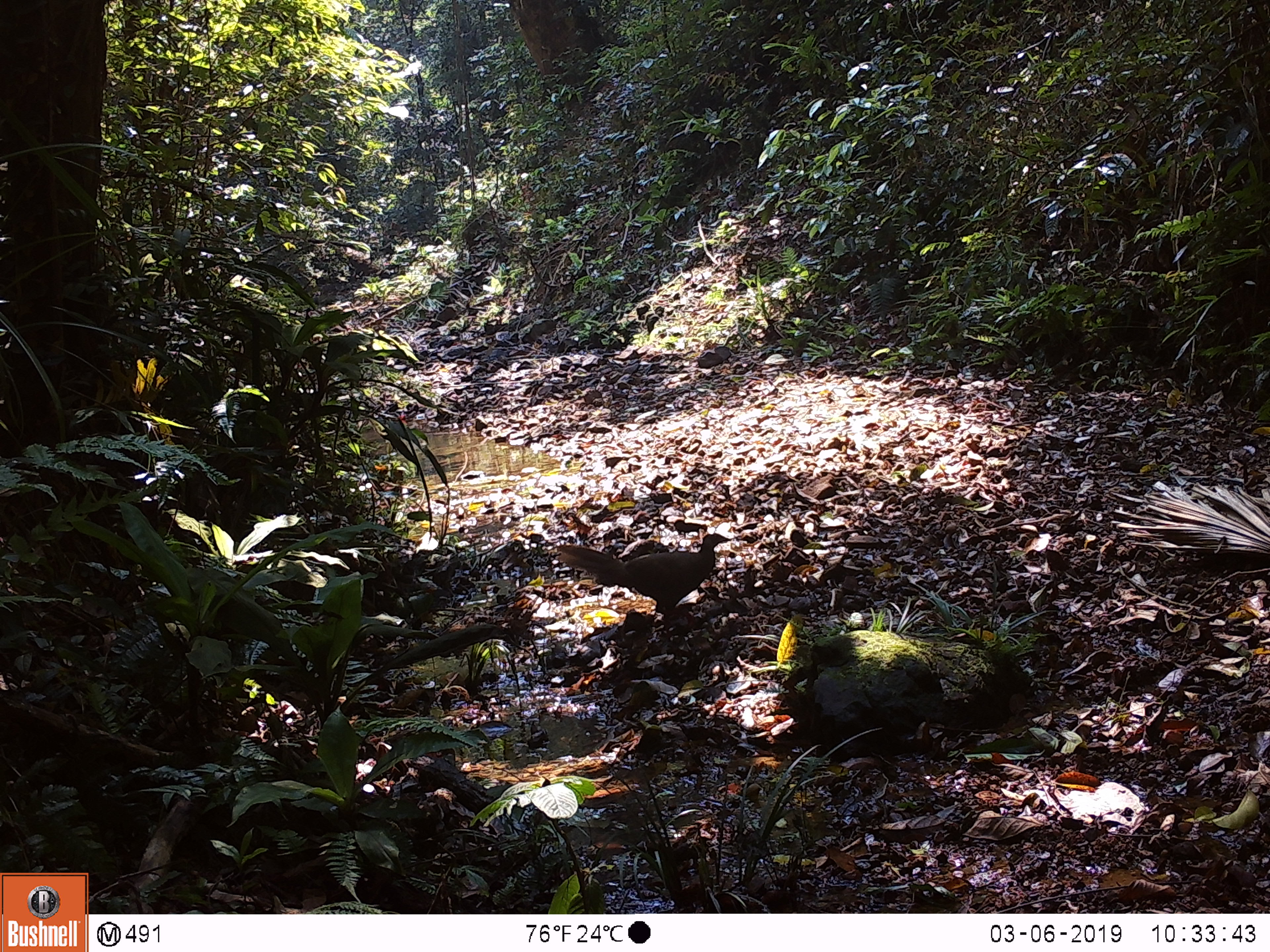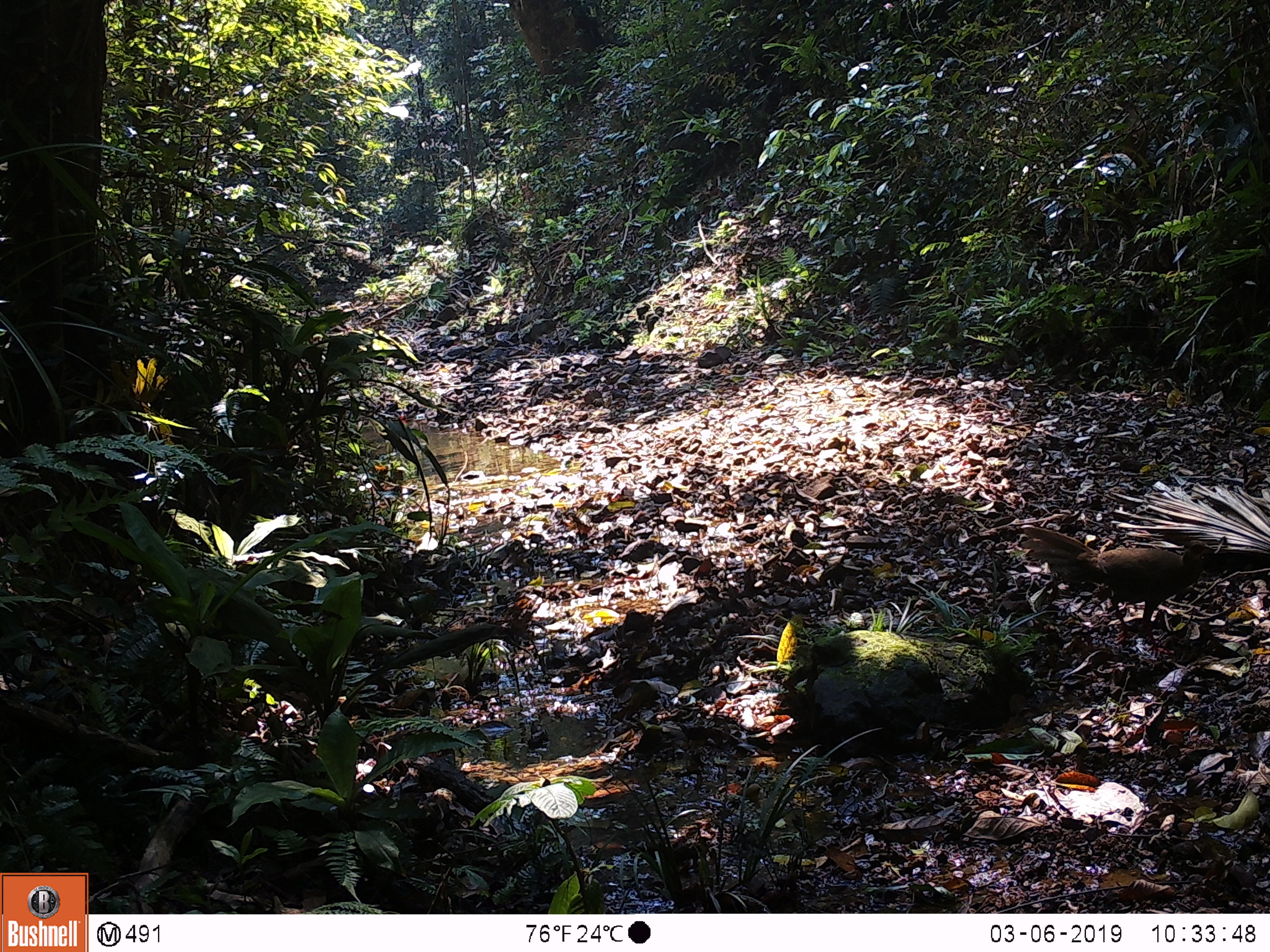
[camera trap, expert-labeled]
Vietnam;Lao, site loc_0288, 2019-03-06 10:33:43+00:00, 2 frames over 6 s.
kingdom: Animalia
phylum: Chordata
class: Aves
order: Galliformes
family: Phasianidae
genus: Lophura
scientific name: Lophura nycthemera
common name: silver pheasant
Silver pheasant (Lophura nycthemera). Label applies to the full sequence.